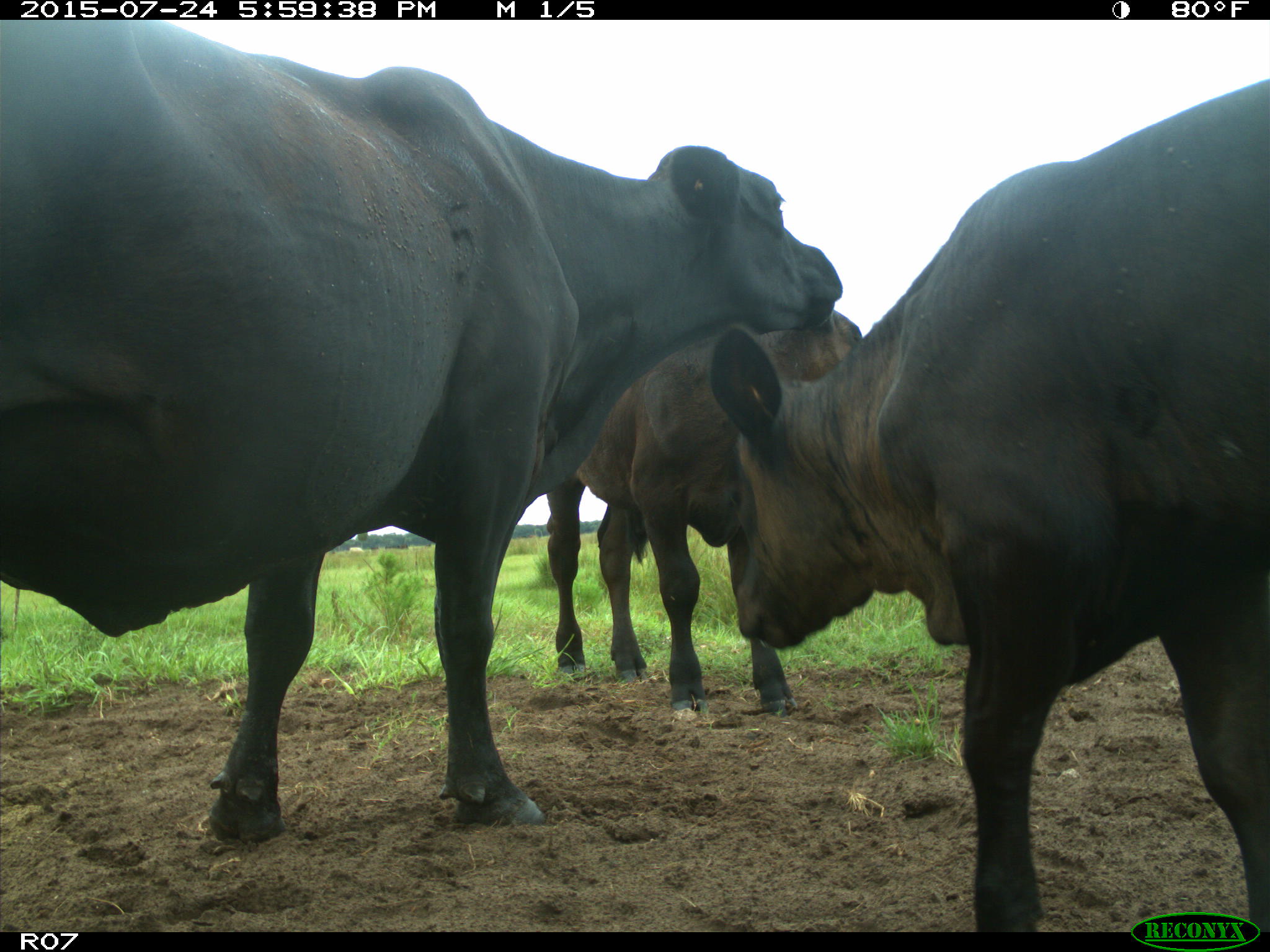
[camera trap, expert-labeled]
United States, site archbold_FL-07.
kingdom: Animalia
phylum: Chordata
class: Mammalia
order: Artiodactyla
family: Bovidae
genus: Bos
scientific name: Bos taurus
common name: domestic cow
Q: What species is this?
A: Bos taurus (domestic cow).